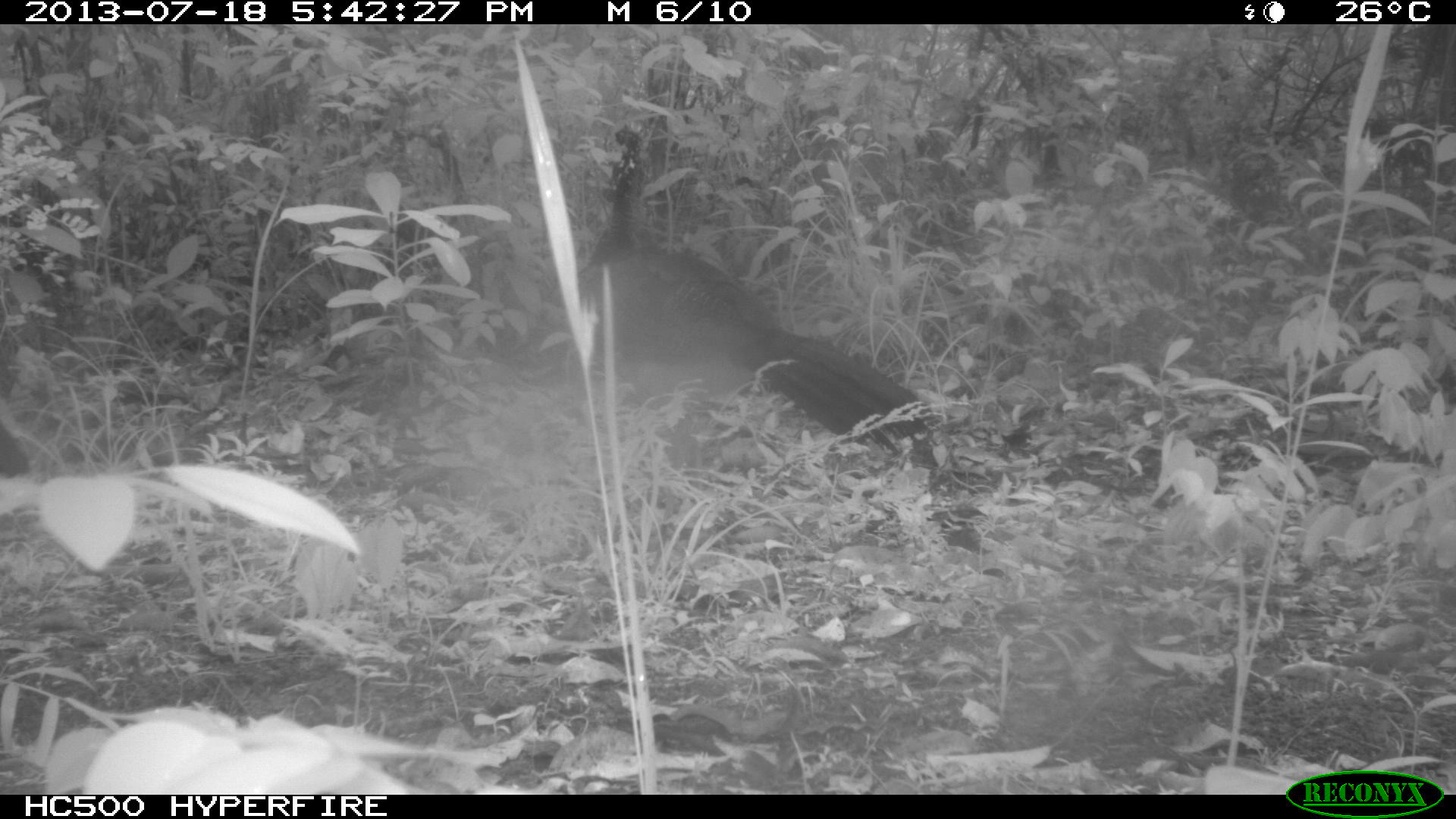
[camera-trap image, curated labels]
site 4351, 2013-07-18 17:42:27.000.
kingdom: Animalia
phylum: Chordata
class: Aves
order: Galliformes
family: Cracidae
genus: Crax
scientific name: Crax rubra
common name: great curassow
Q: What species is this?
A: Crax rubra (great curassow).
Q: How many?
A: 5.